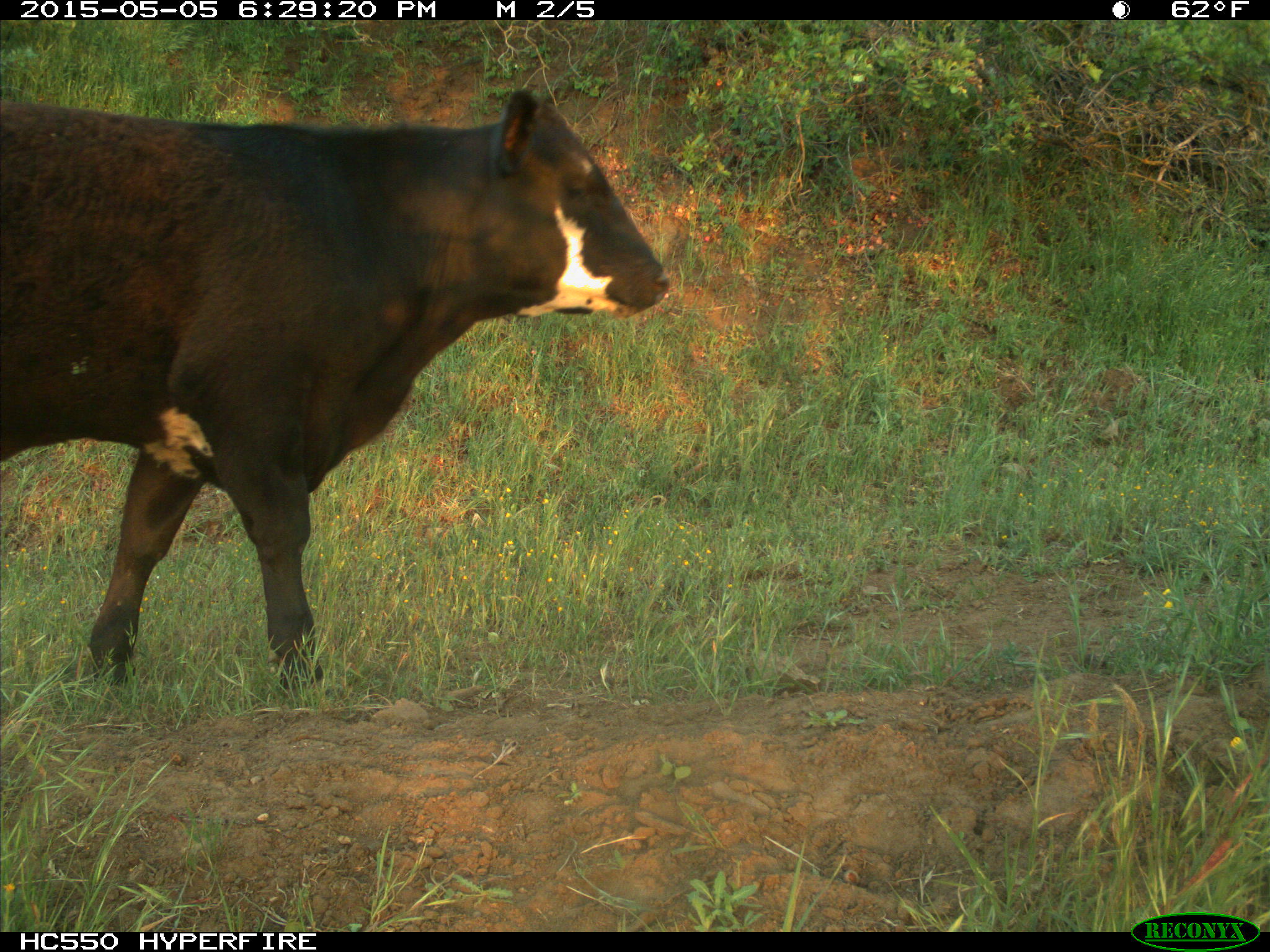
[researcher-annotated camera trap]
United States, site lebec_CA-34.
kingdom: Animalia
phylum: Chordata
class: Mammalia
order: Artiodactyla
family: Bovidae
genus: Bos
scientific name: Bos taurus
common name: domestic cow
Bos taurus (domestic cow).